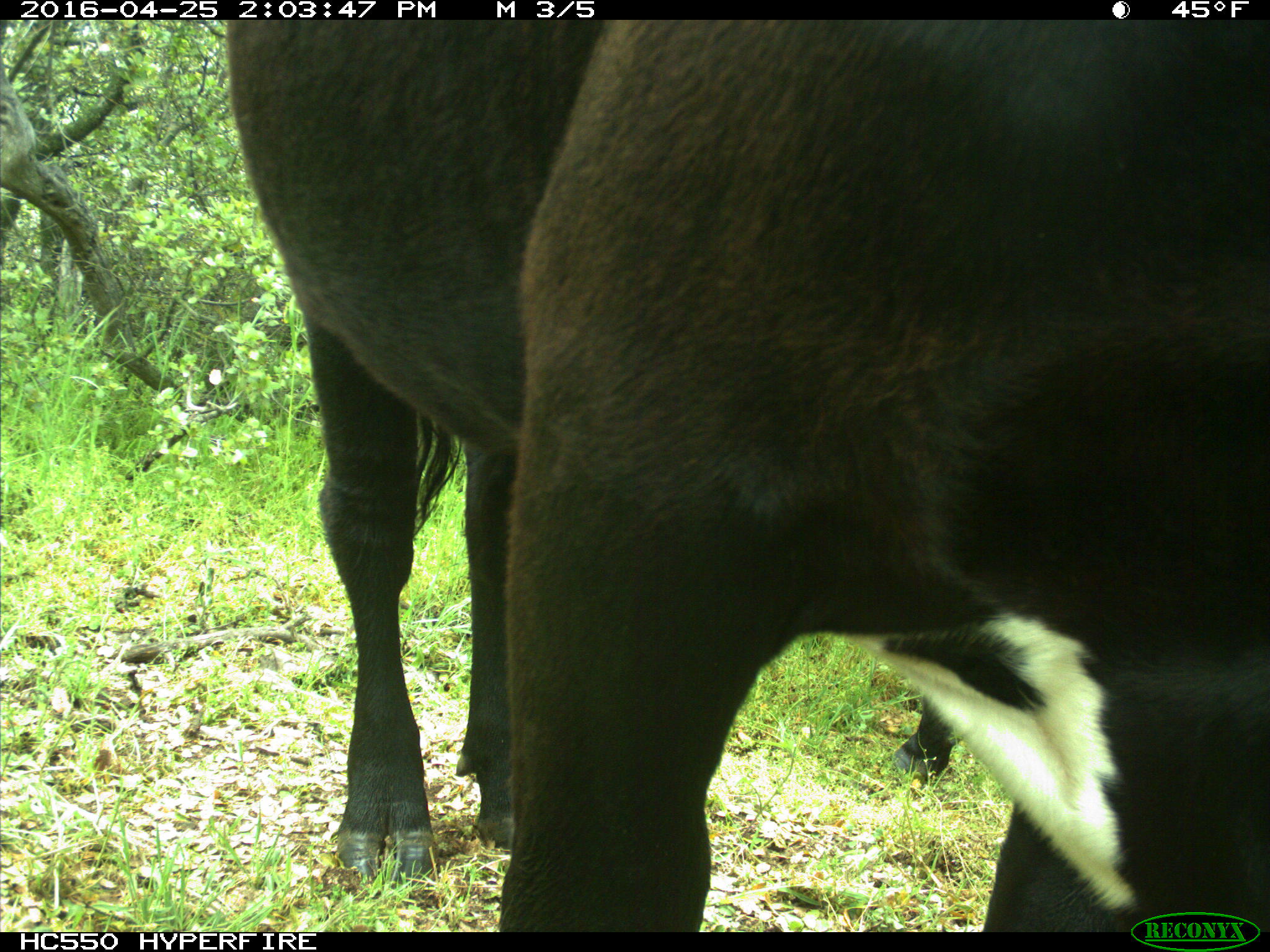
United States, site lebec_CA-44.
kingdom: Animalia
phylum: Chordata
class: Mammalia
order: Artiodactyla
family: Bovidae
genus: Bos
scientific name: Bos taurus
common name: domestic cow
Bos taurus (domestic cow).